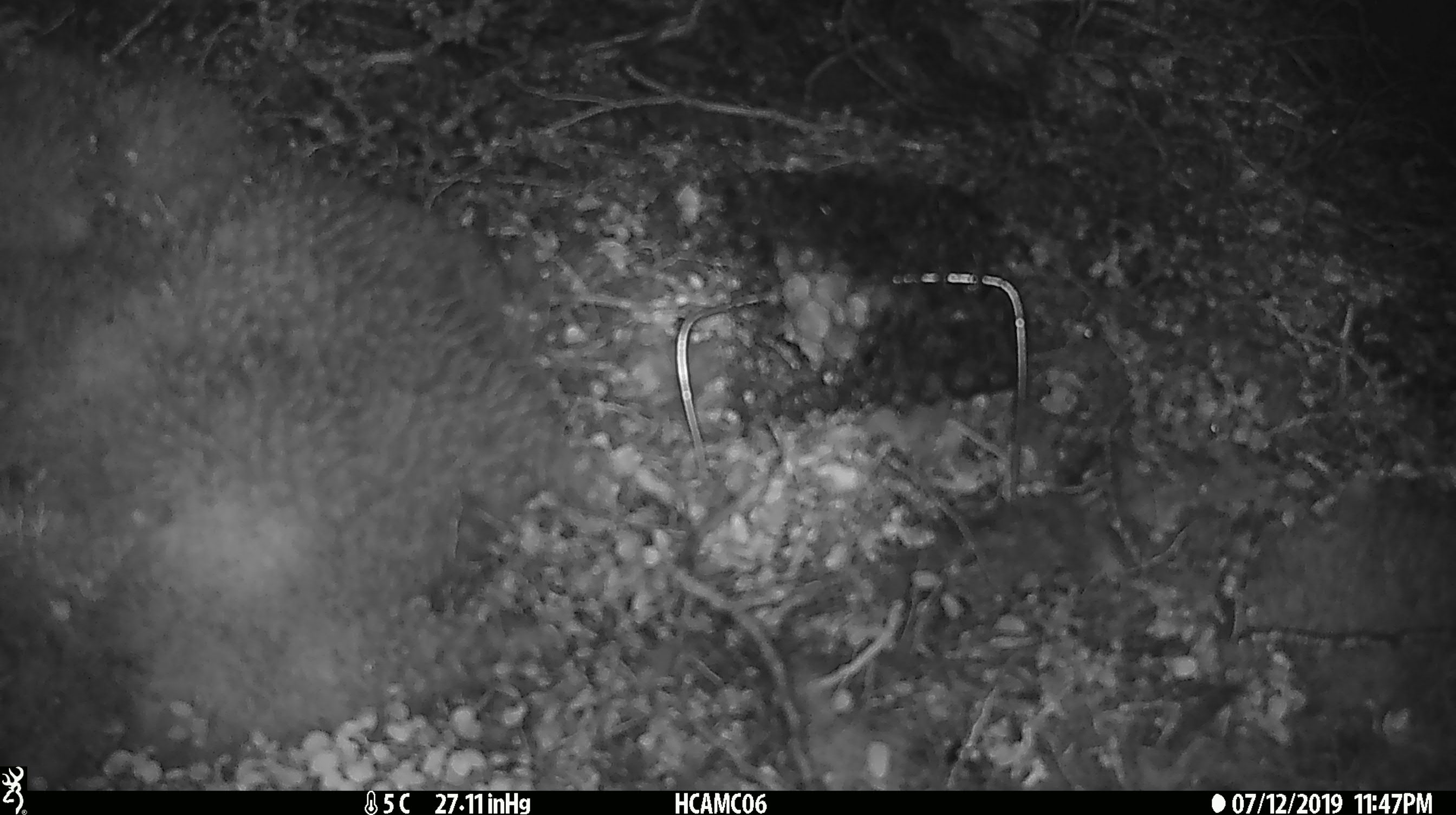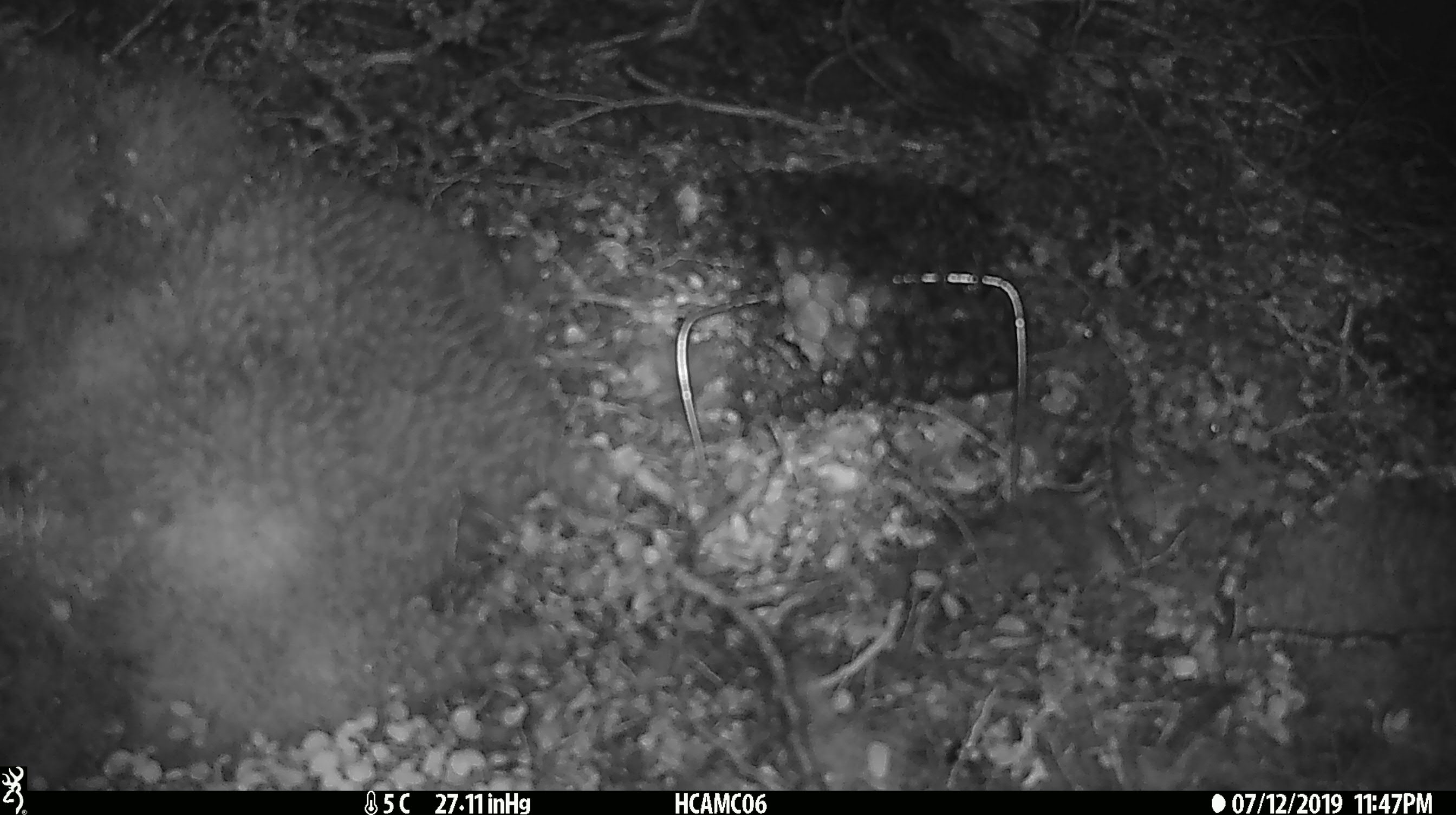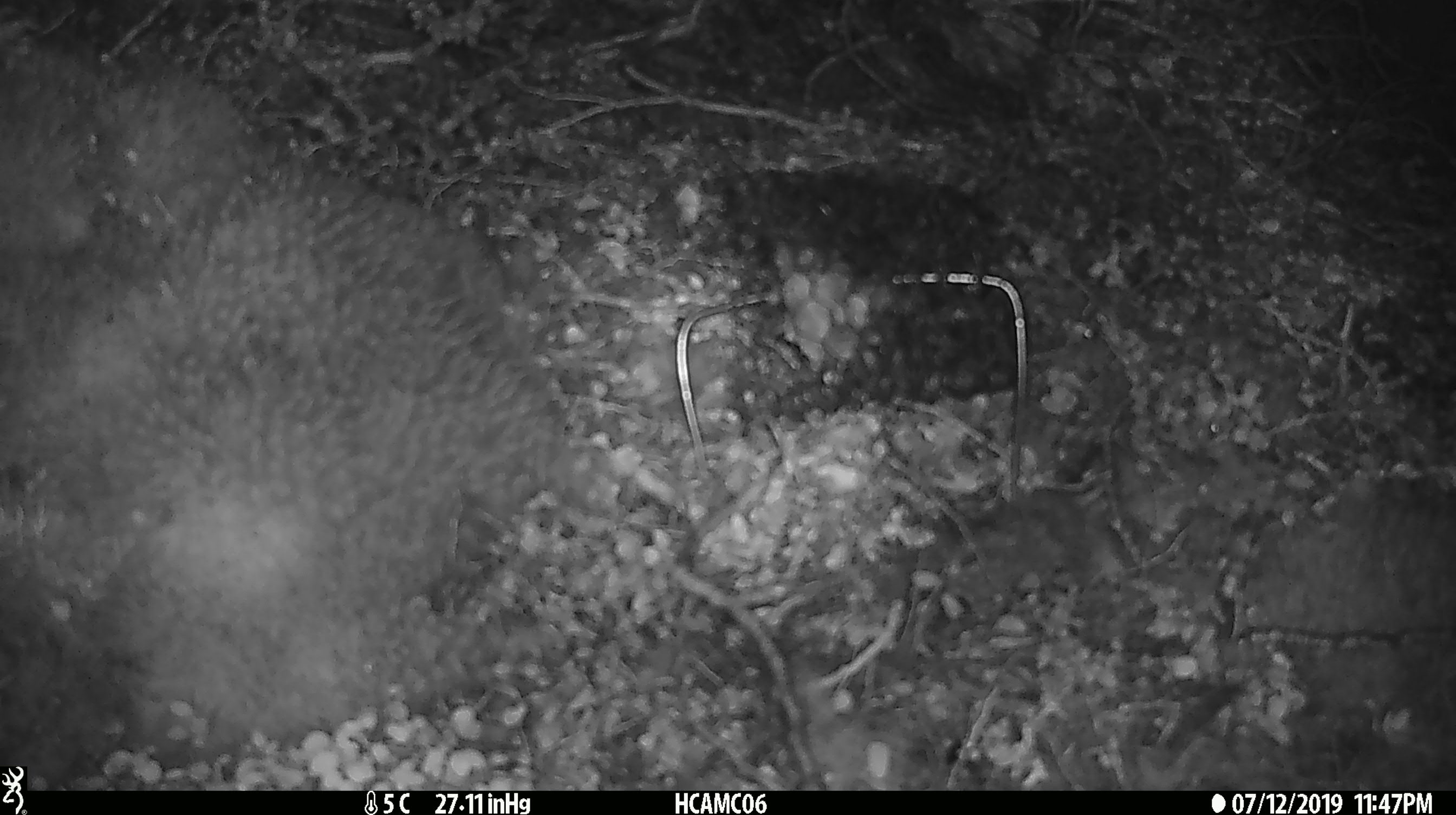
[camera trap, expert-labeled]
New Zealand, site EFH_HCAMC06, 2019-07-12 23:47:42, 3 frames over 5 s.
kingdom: Animalia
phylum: Chordata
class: Mammalia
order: Rodentia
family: Muridae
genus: Mus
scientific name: Mus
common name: mouse